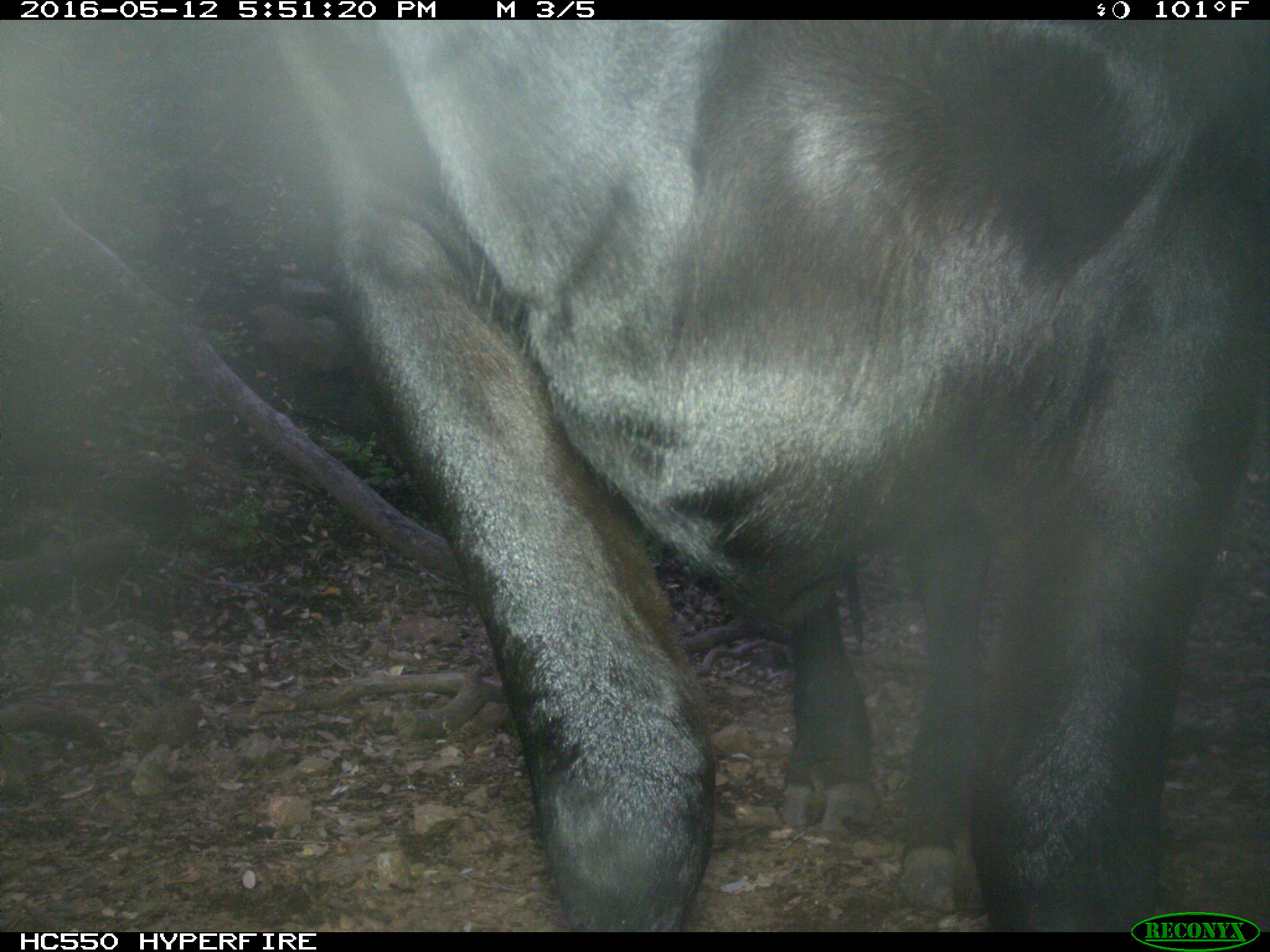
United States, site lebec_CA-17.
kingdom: Animalia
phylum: Chordata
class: Mammalia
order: Artiodactyla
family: Bovidae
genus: Bos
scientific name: Bos taurus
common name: domestic cow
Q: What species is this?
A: Bos taurus (domestic cow).